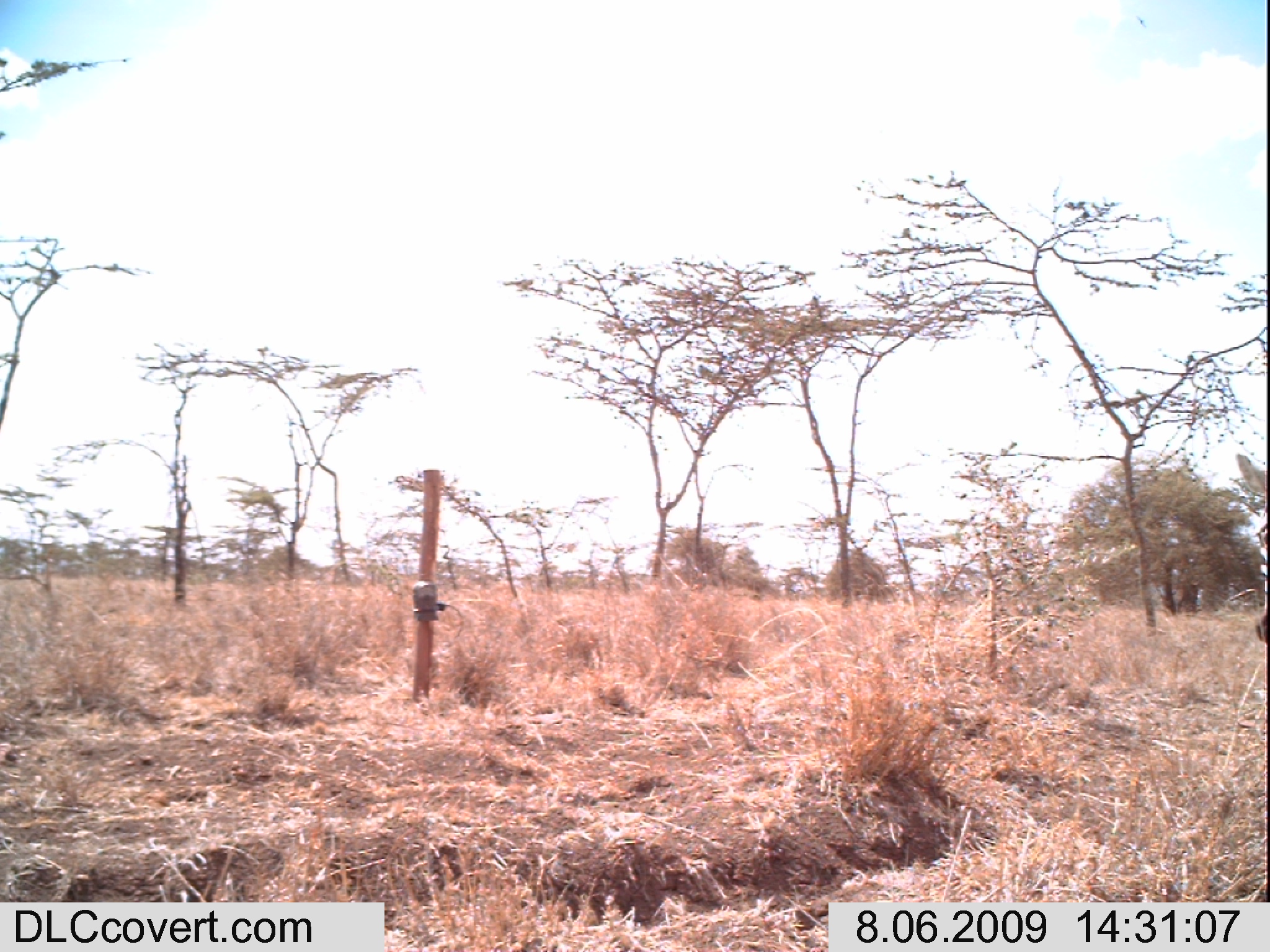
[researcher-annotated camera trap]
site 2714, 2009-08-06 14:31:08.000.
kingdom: Animalia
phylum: Chordata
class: Mammalia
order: Perissodactyla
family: Equidae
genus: Equus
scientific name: Equus quagga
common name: plains zebra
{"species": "Equus quagga (plains zebra)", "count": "1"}